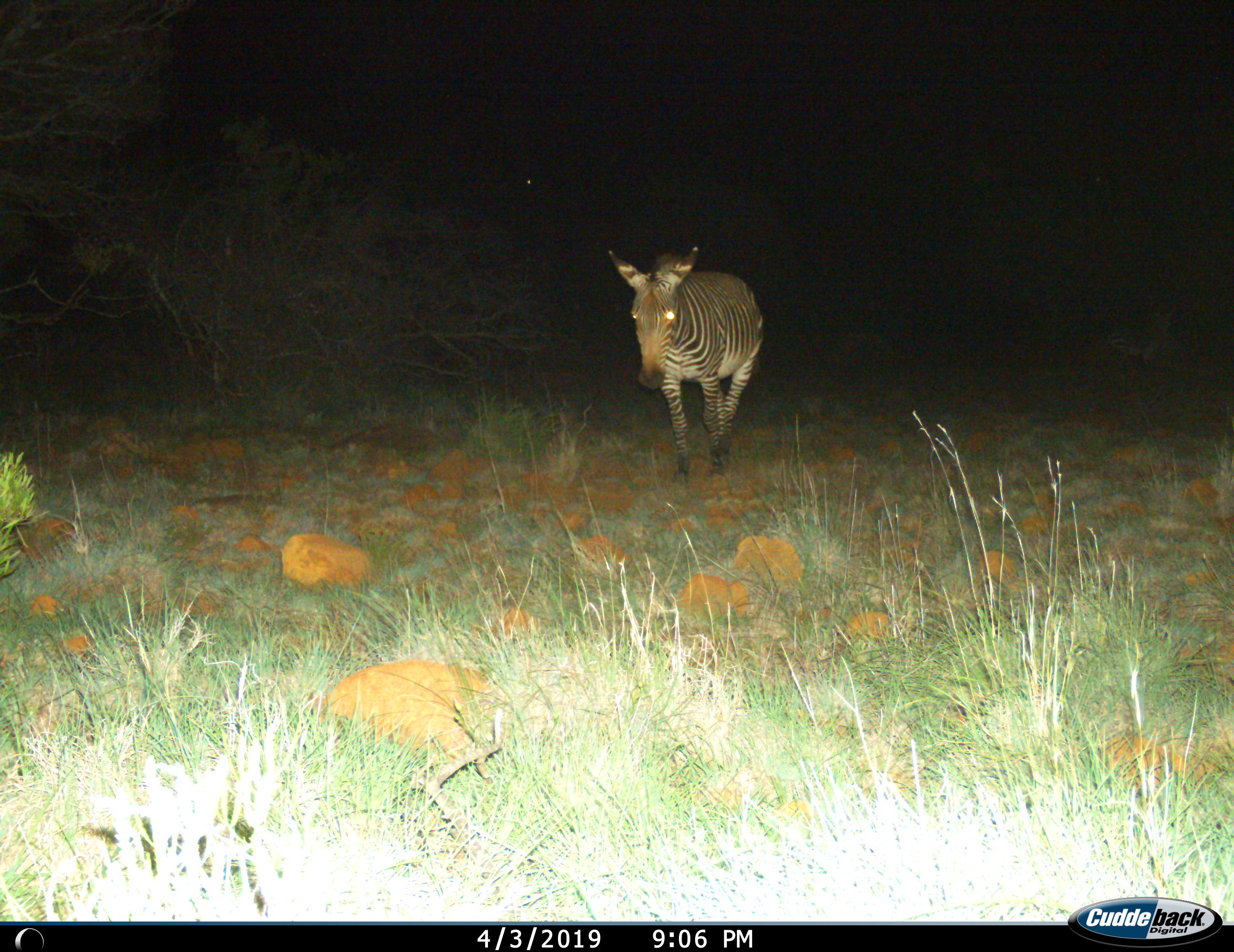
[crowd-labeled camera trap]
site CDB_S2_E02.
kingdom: Animalia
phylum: Chordata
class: Mammalia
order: Perissodactyla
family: Equidae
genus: Equus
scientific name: Equus zebra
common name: mountain zebra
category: zebramountain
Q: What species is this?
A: Zebramountain (mountain zebra) (Equus zebra).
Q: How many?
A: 1.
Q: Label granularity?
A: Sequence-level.